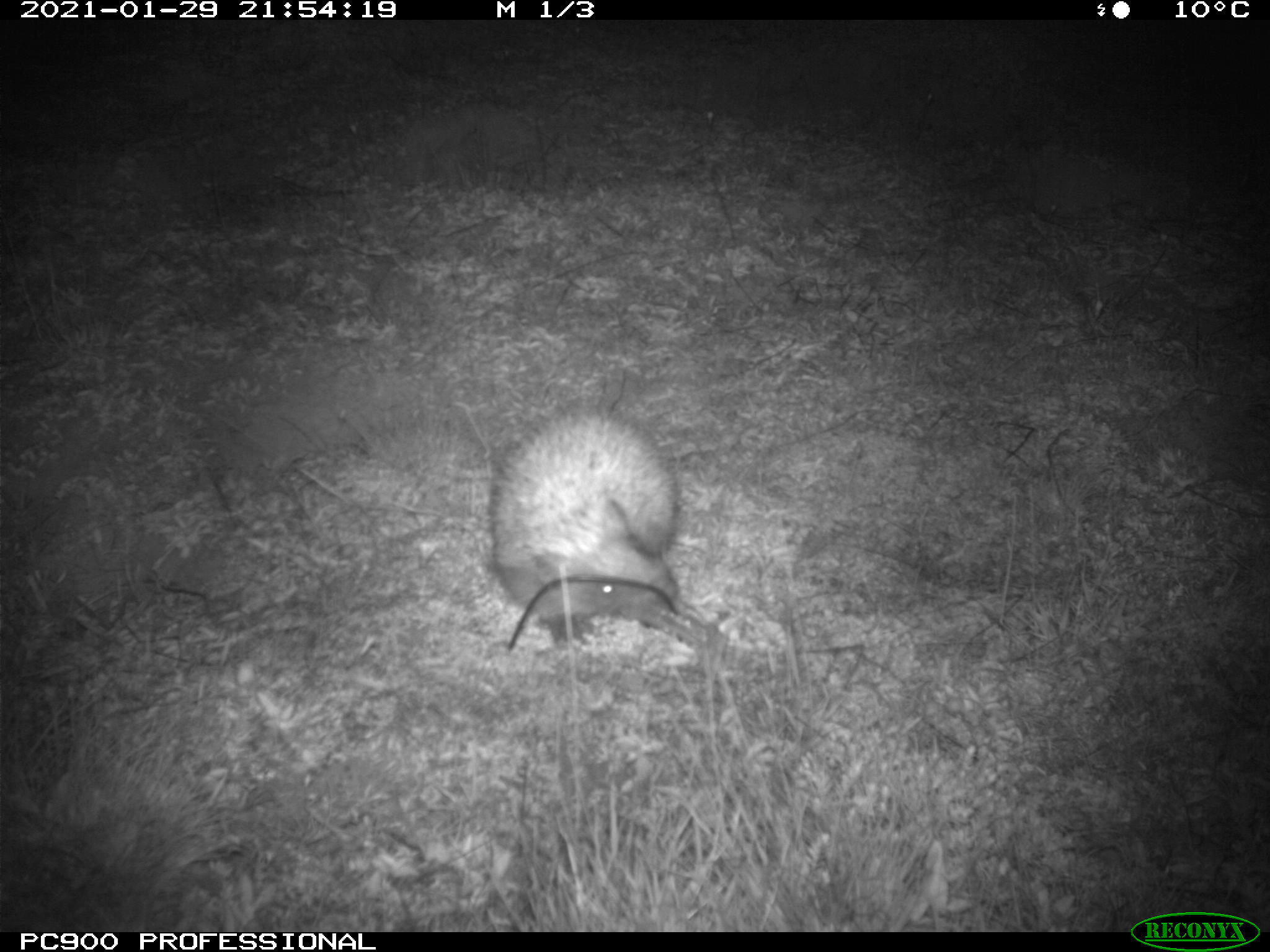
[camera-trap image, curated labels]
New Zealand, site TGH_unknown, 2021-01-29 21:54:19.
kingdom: Animalia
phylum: Chordata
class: Mammalia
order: Eulipotyphla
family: Erinaceidae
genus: Erinaceus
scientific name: Erinaceus europaeus europaeus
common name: european hedgehog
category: hedgehog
Hedgehog (european hedgehog) (Erinaceus europaeus europaeus).